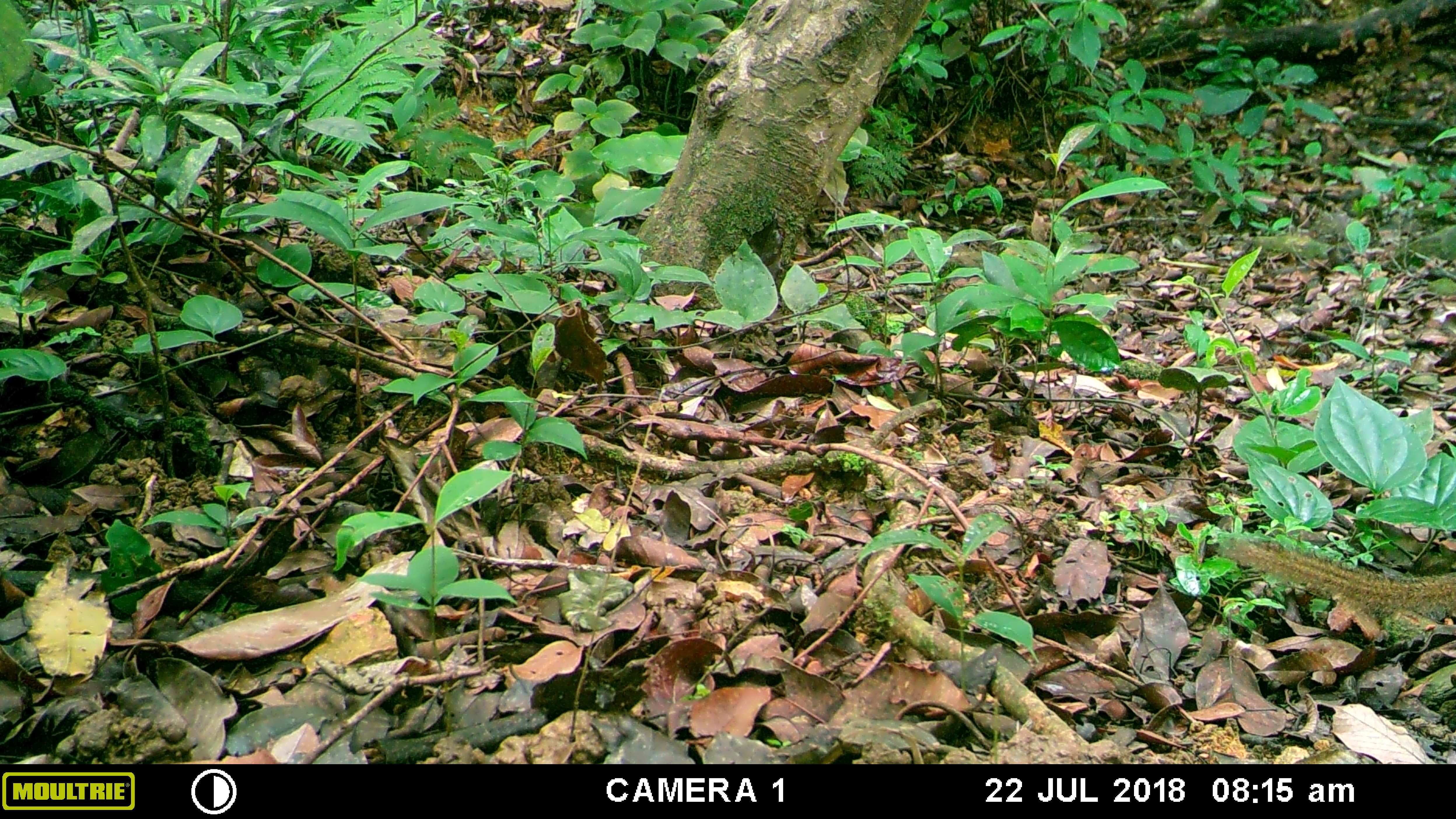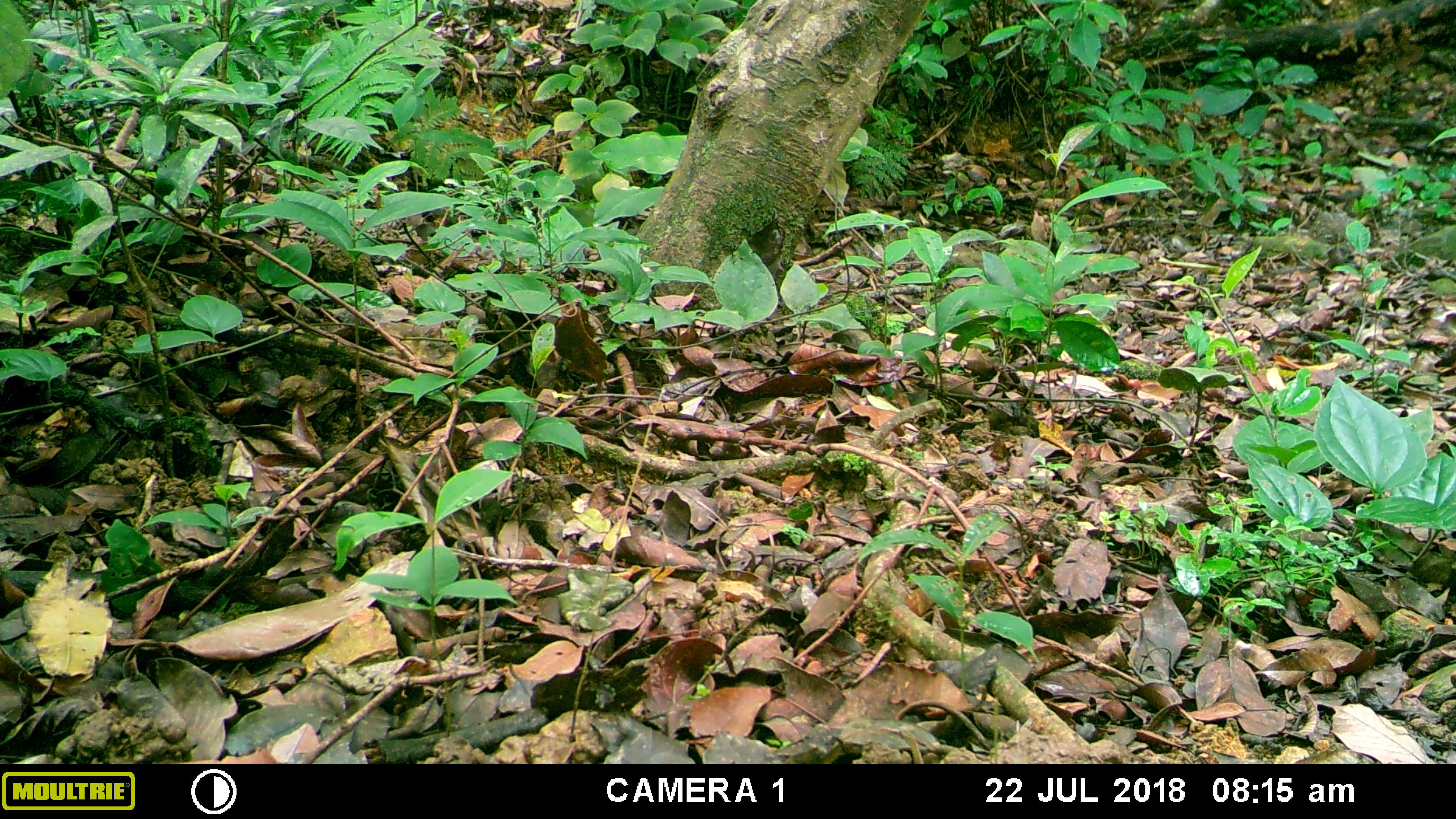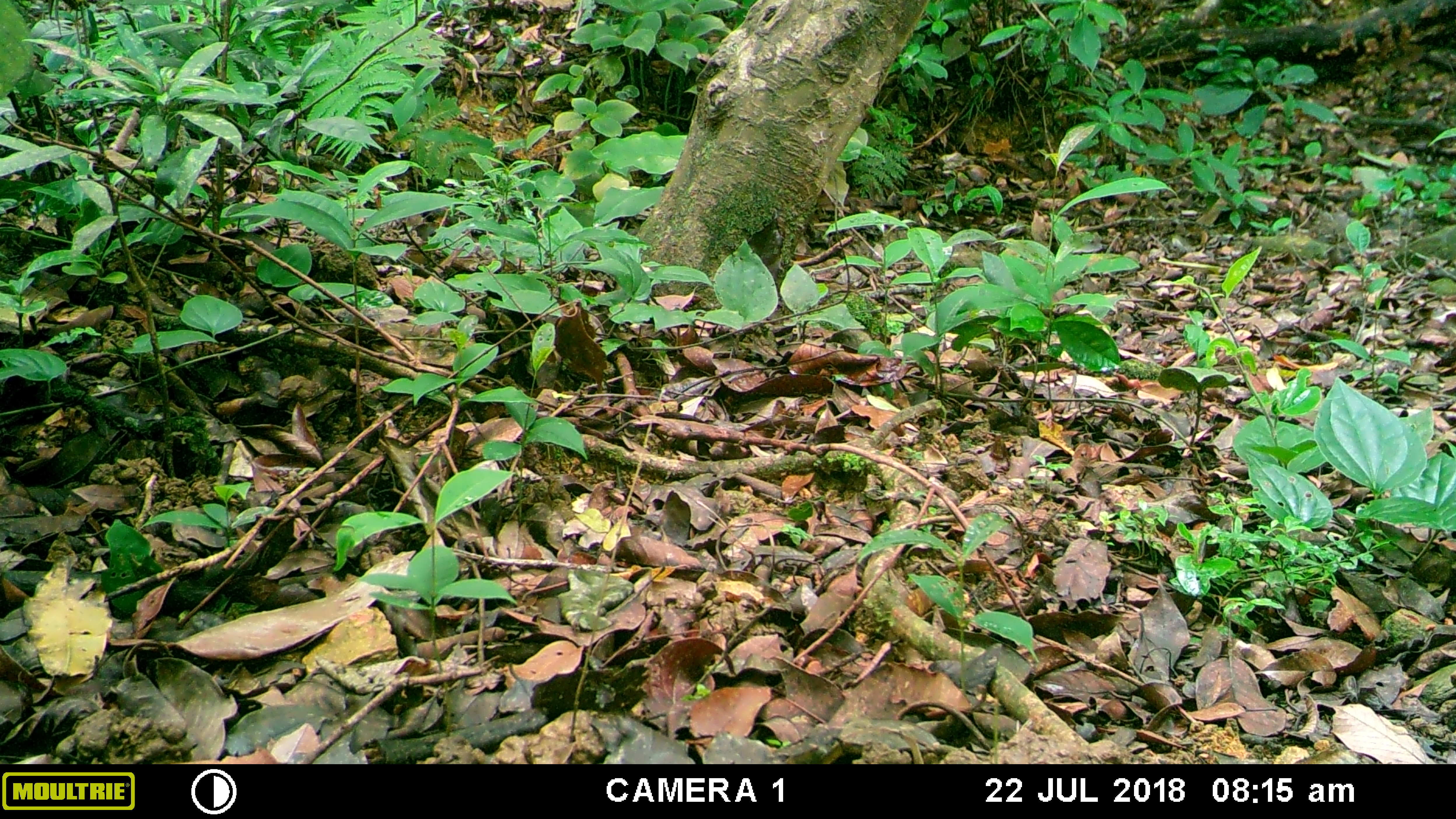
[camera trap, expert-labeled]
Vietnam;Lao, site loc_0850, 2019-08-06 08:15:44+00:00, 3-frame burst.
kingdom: Animalia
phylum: Chordata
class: Mammalia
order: Scandentia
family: Tupaiidae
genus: Tupaia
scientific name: Tupaia belangeri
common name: northern treeshrew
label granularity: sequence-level